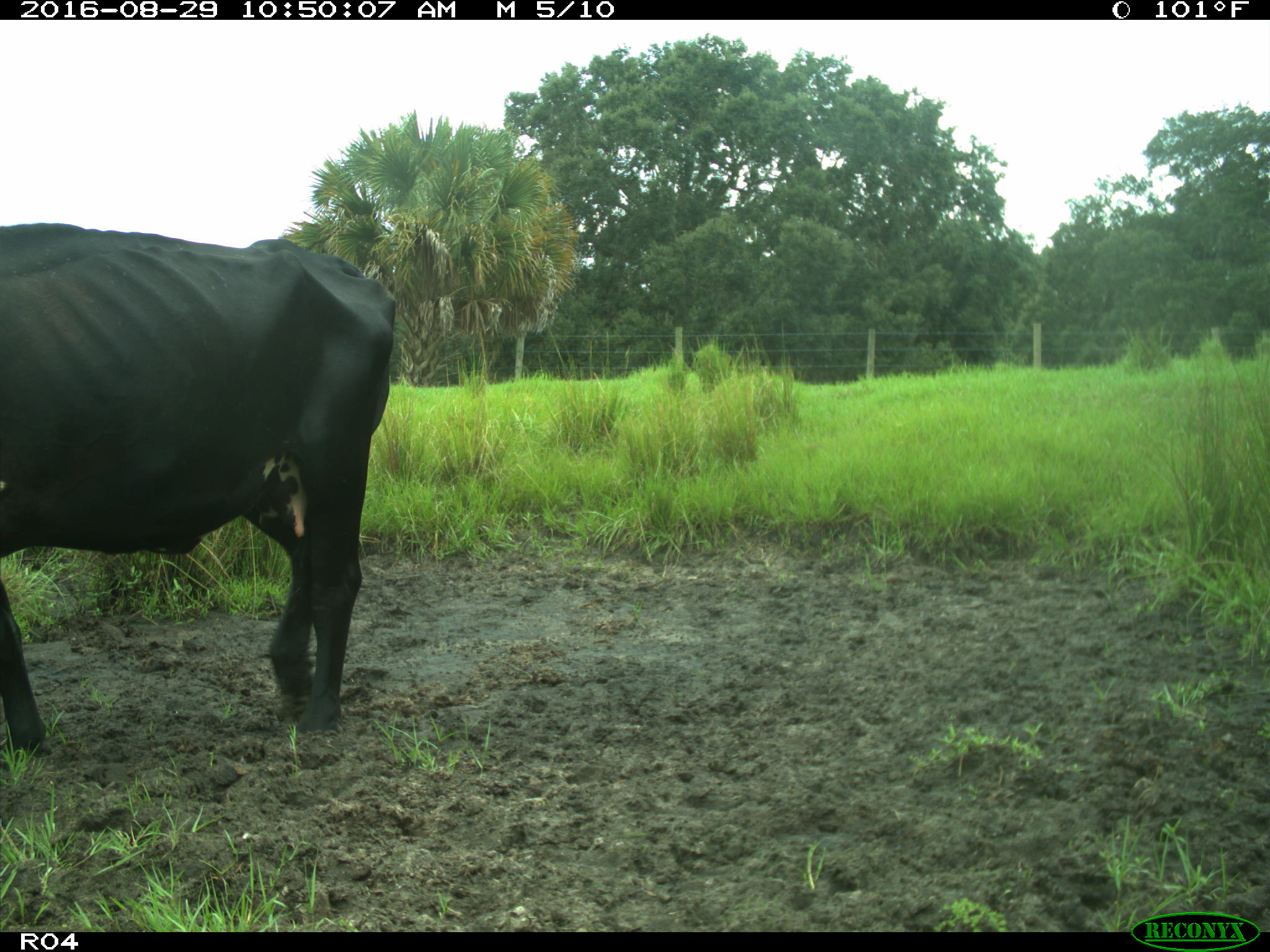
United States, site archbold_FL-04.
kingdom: Animalia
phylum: Chordata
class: Mammalia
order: Artiodactyla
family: Bovidae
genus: Bos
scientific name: Bos taurus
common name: domestic cow